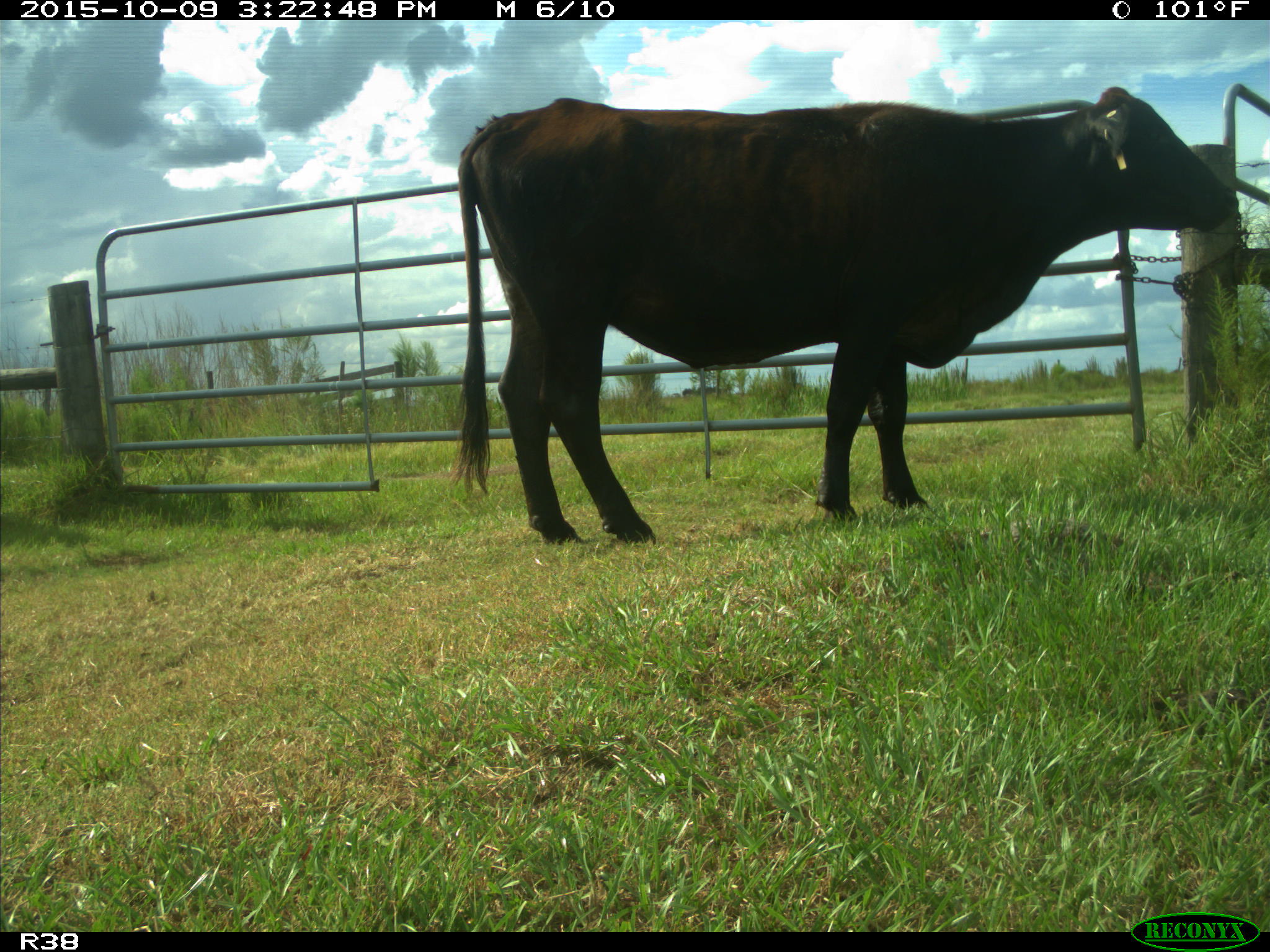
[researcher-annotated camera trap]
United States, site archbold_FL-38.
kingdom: Animalia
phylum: Chordata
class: Mammalia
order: Artiodactyla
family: Bovidae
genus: Bos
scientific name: Bos taurus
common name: domestic cow